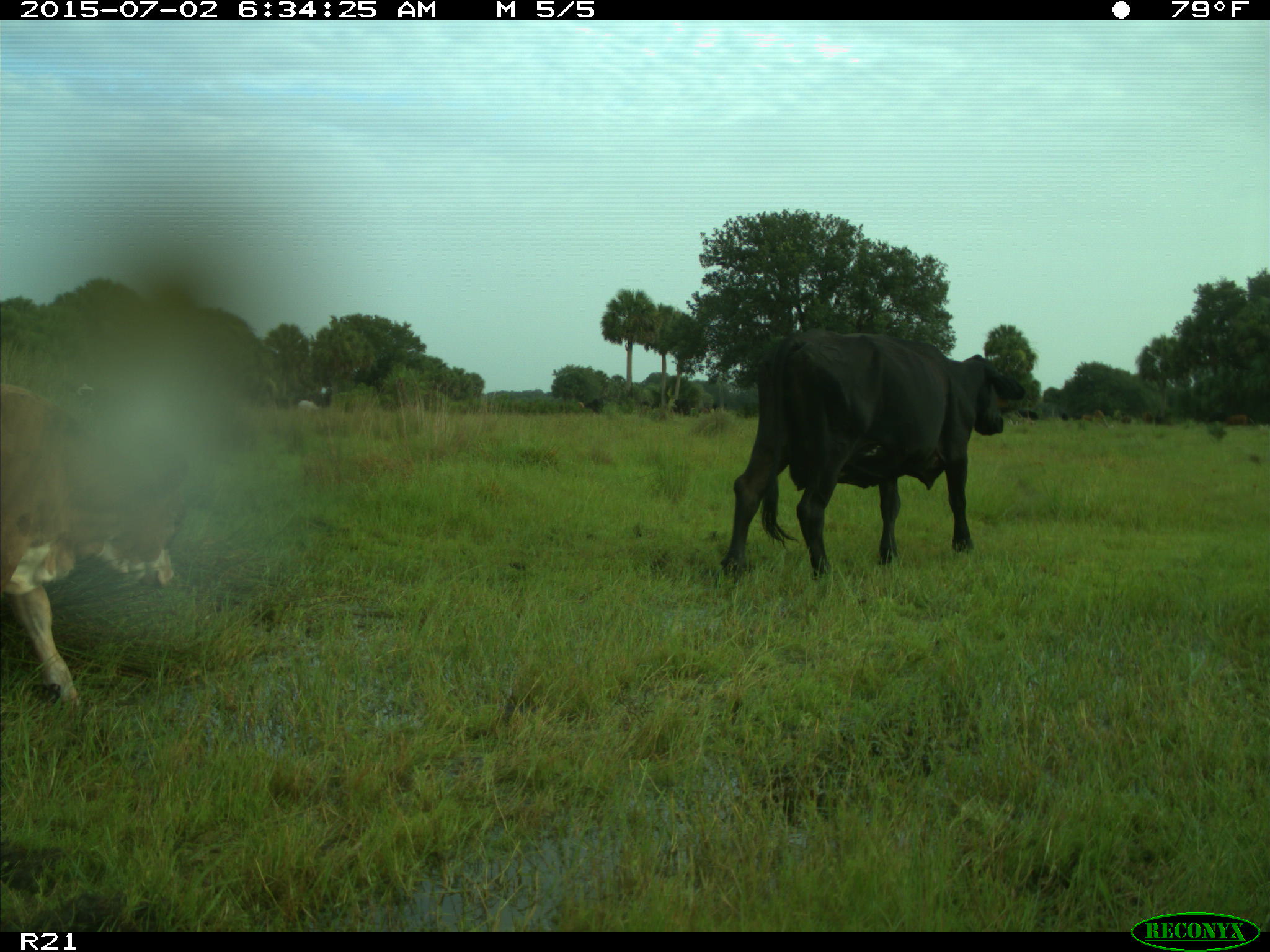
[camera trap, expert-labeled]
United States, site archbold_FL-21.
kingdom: Animalia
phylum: Chordata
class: Mammalia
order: Artiodactyla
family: Bovidae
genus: Bos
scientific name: Bos taurus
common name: domestic cow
Bos taurus (domestic cow).